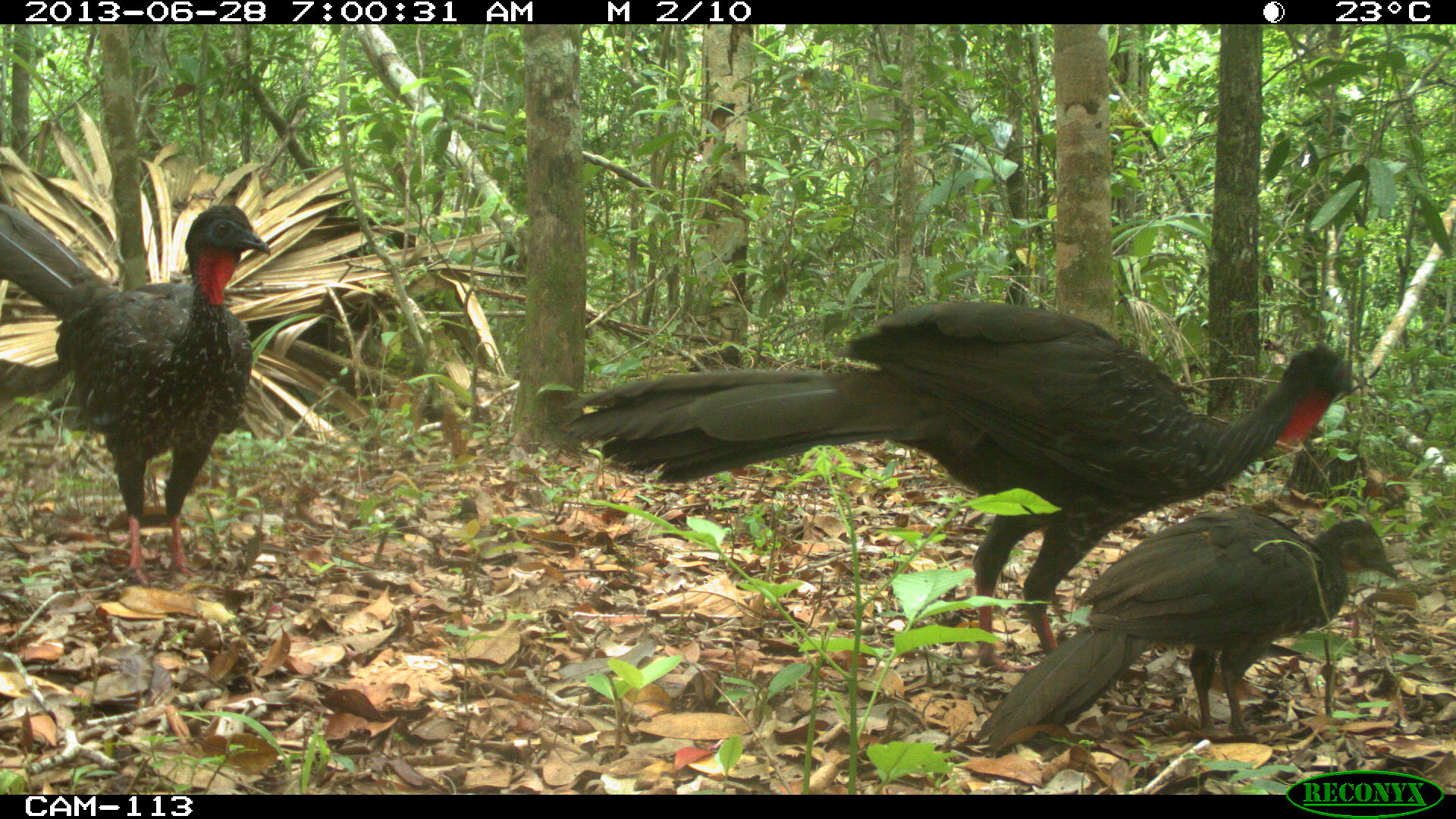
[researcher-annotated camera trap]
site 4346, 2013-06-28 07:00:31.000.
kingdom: Animalia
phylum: Chordata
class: Aves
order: Galliformes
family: Cracidae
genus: Penelope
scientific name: Penelope purpurascens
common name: crested guan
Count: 4.